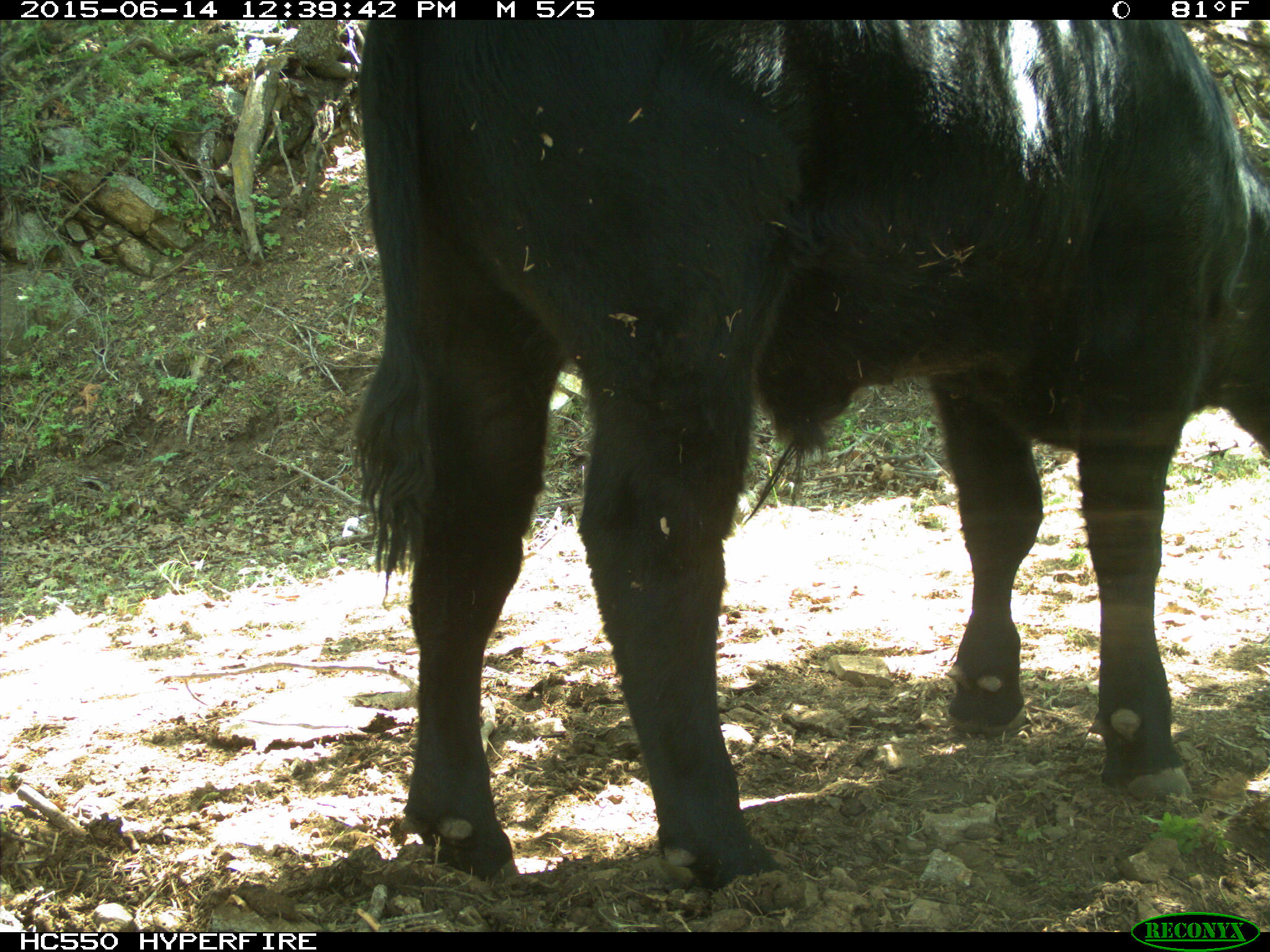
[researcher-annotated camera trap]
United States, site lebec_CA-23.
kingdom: Animalia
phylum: Chordata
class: Mammalia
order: Artiodactyla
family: Bovidae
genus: Bos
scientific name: Bos taurus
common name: domestic cow